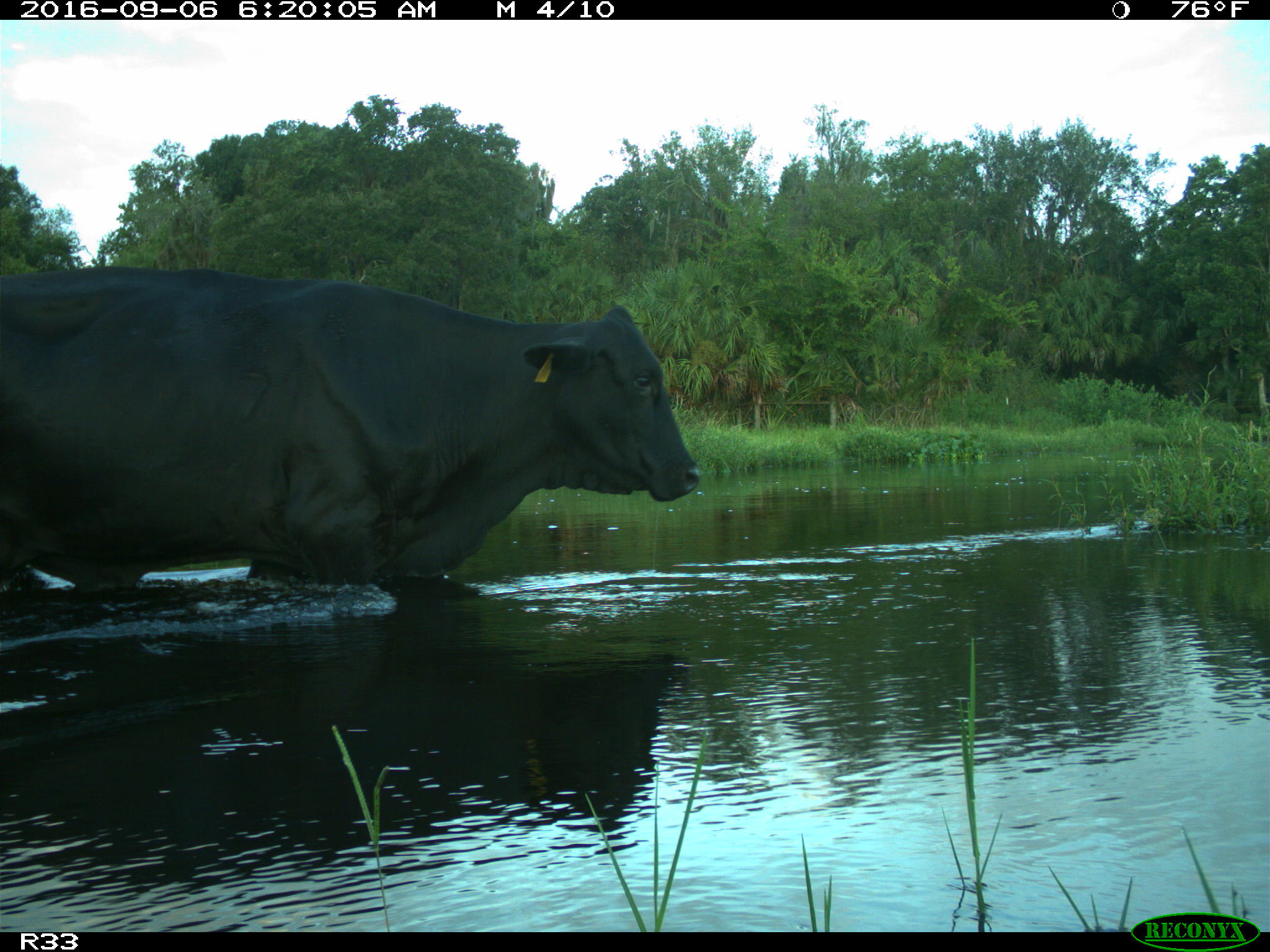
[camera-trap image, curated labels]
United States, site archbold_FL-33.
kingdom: Animalia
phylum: Chordata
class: Mammalia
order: Artiodactyla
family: Bovidae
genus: Bos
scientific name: Bos taurus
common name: domestic cow